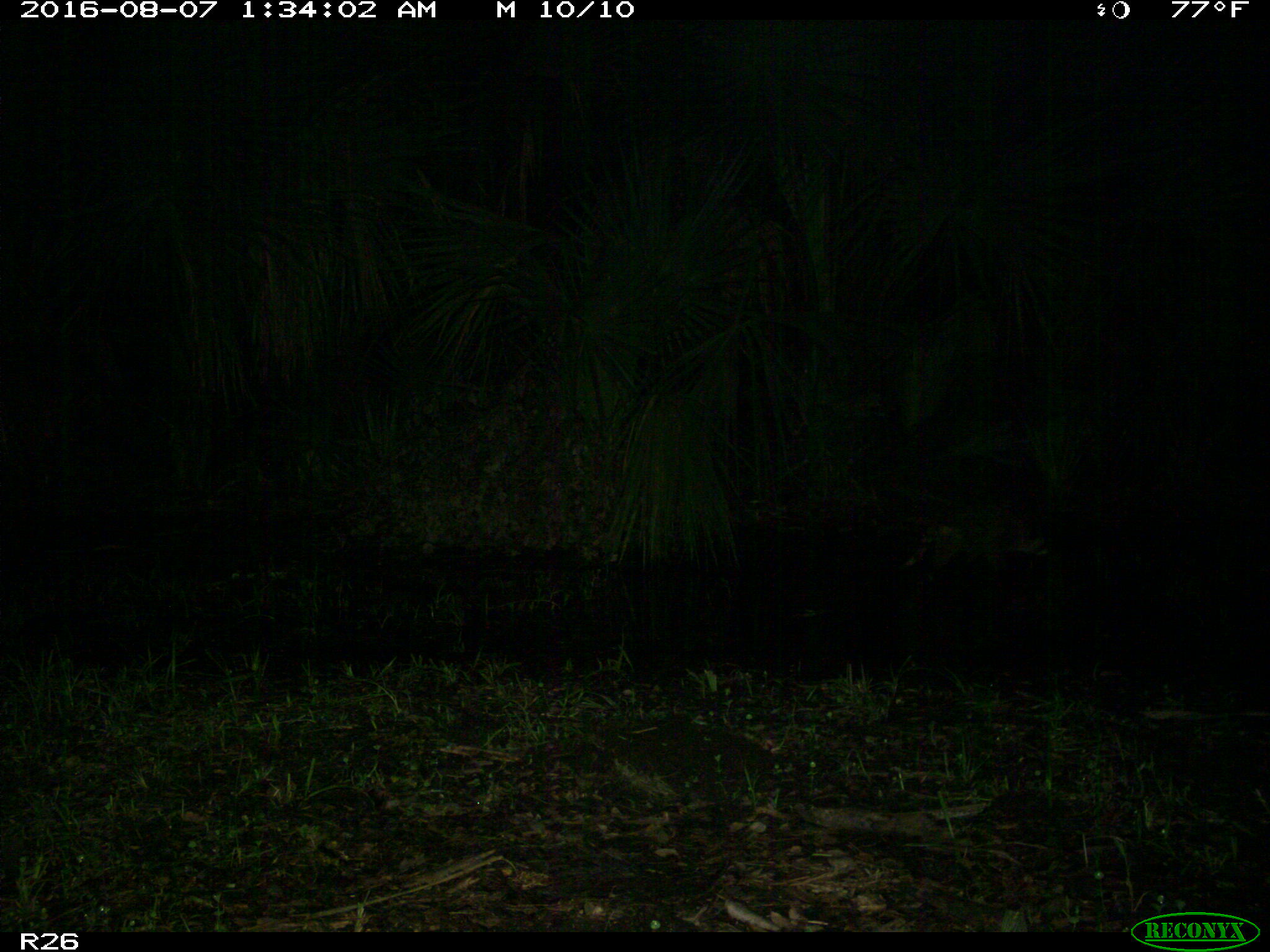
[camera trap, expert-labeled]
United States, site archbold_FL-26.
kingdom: Animalia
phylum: Chordata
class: Mammalia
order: Carnivora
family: Procyonidae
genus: Procyon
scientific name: Procyon lotor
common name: common raccoon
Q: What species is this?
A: Procyon lotor (common raccoon).